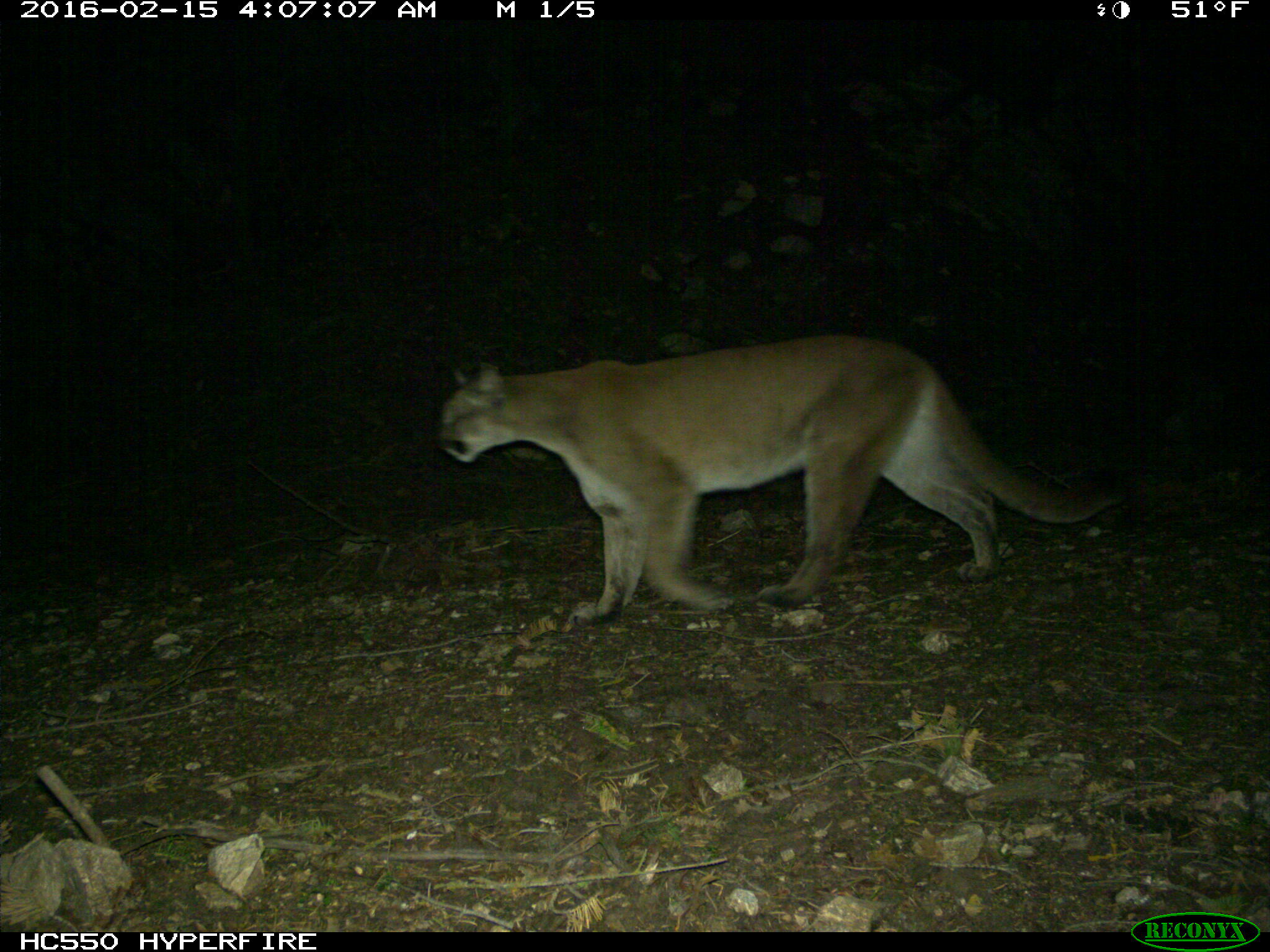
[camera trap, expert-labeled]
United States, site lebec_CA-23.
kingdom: Animalia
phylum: Chordata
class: Mammalia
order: Carnivora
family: Felidae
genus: Puma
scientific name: Puma concolor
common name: mountain lion